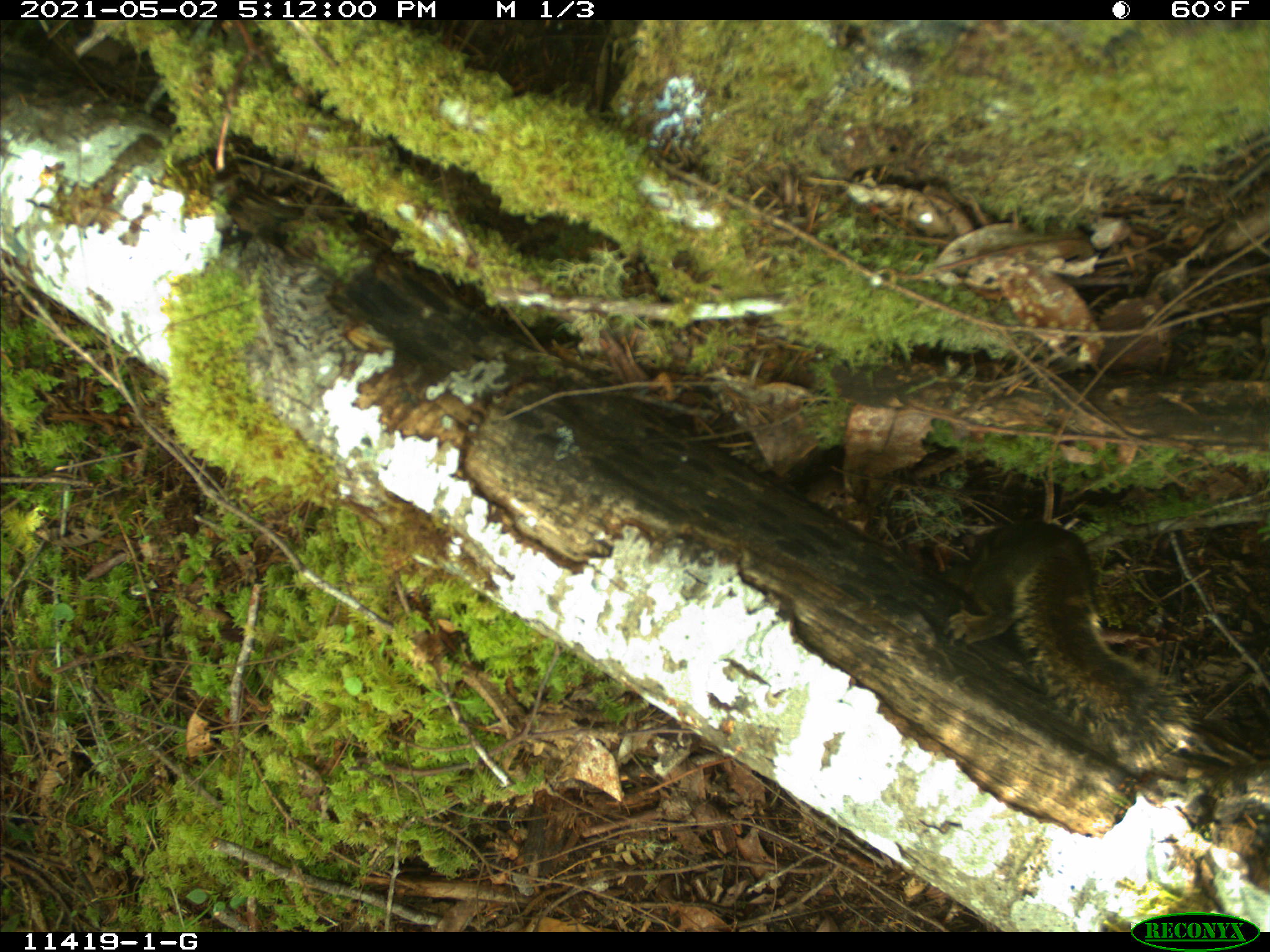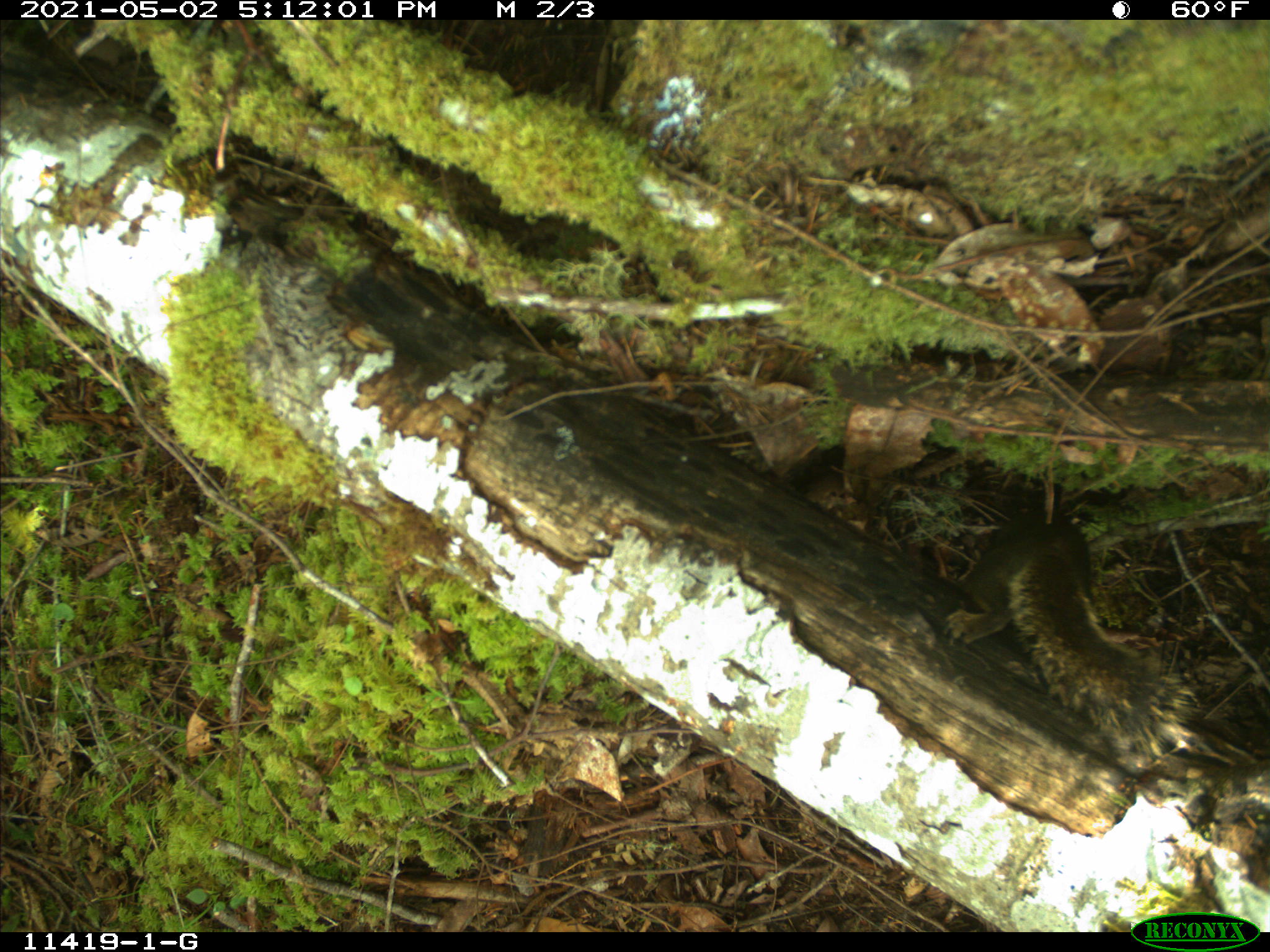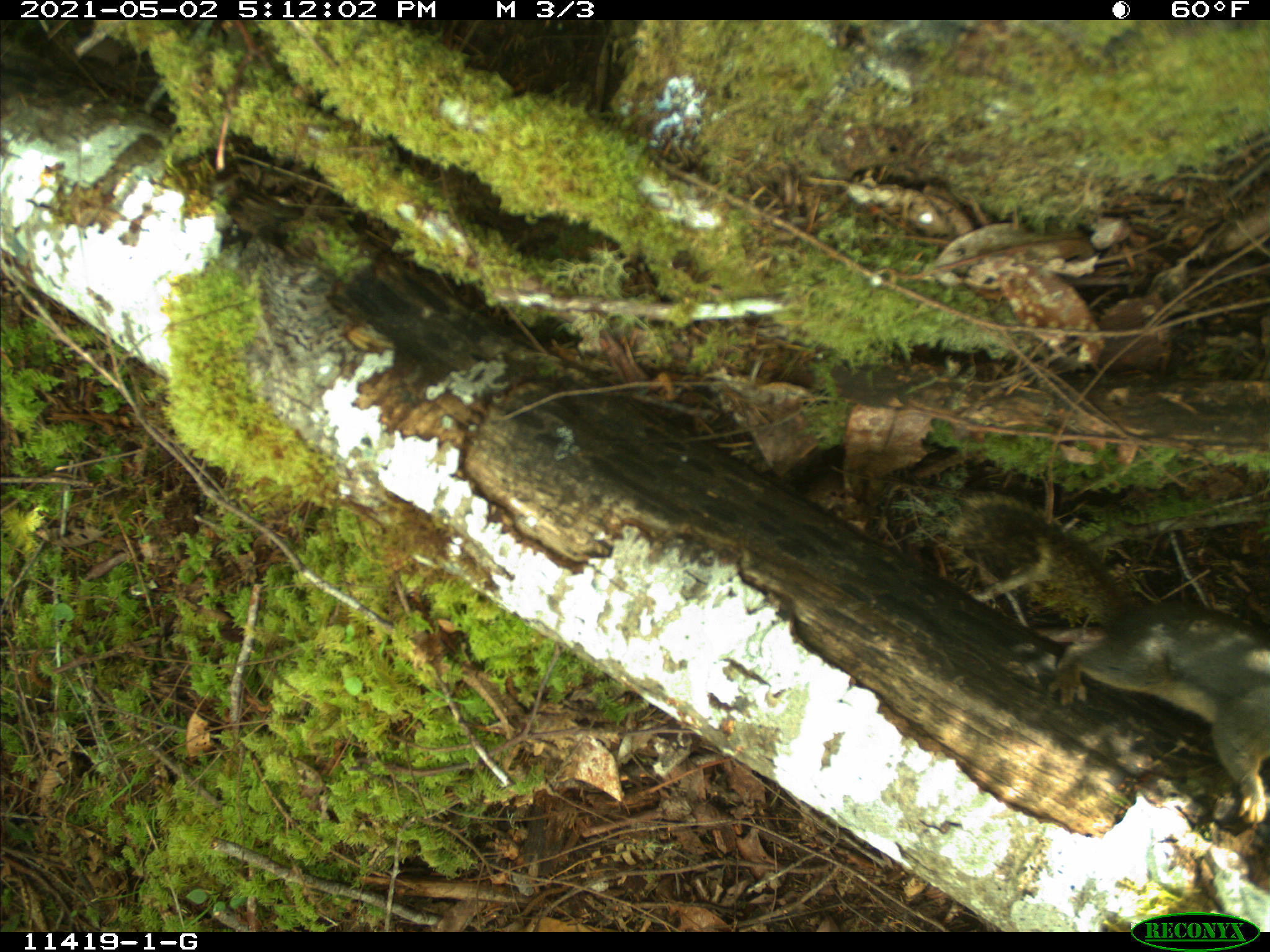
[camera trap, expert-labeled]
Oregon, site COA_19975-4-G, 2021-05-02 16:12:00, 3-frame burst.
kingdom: Animalia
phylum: Chordata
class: Mammalia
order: Rodentia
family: Sciuridae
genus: Tamiasciurus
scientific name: Tamiasciurus douglasii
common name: douglas squirrel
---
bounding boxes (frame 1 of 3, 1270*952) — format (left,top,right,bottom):
douglas squirrel: (941,499,1200,779)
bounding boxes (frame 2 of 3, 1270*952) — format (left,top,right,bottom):
douglas squirrel: (941,507,1198,770)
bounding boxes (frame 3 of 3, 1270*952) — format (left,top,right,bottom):
douglas squirrel: (947,484,1262,823)